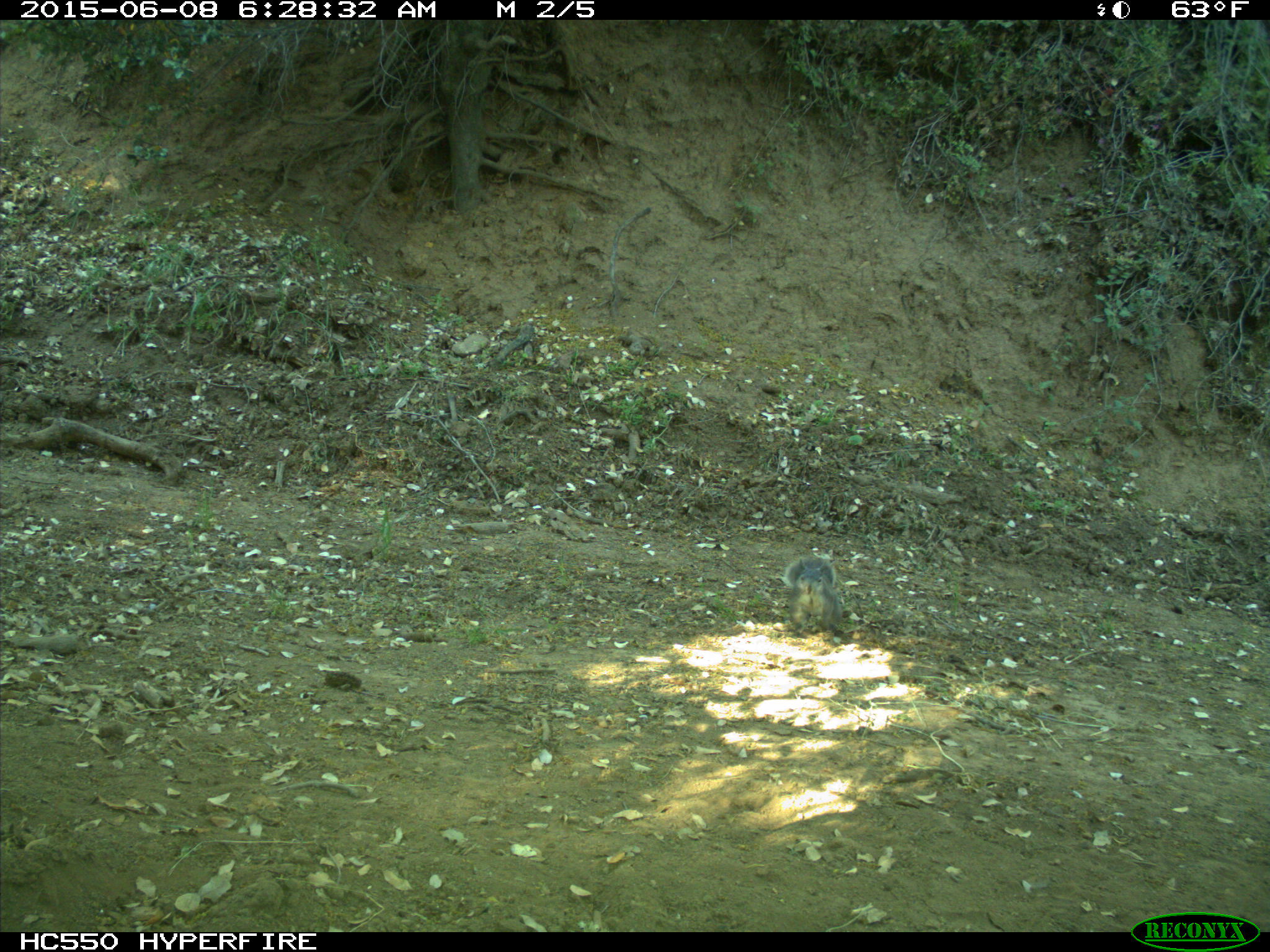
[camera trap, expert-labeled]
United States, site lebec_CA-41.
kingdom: Animalia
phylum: Chordata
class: Mammalia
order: Rodentia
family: Sciuridae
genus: Sciurus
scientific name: Sciurus carolinensis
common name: eastern gray squirrel